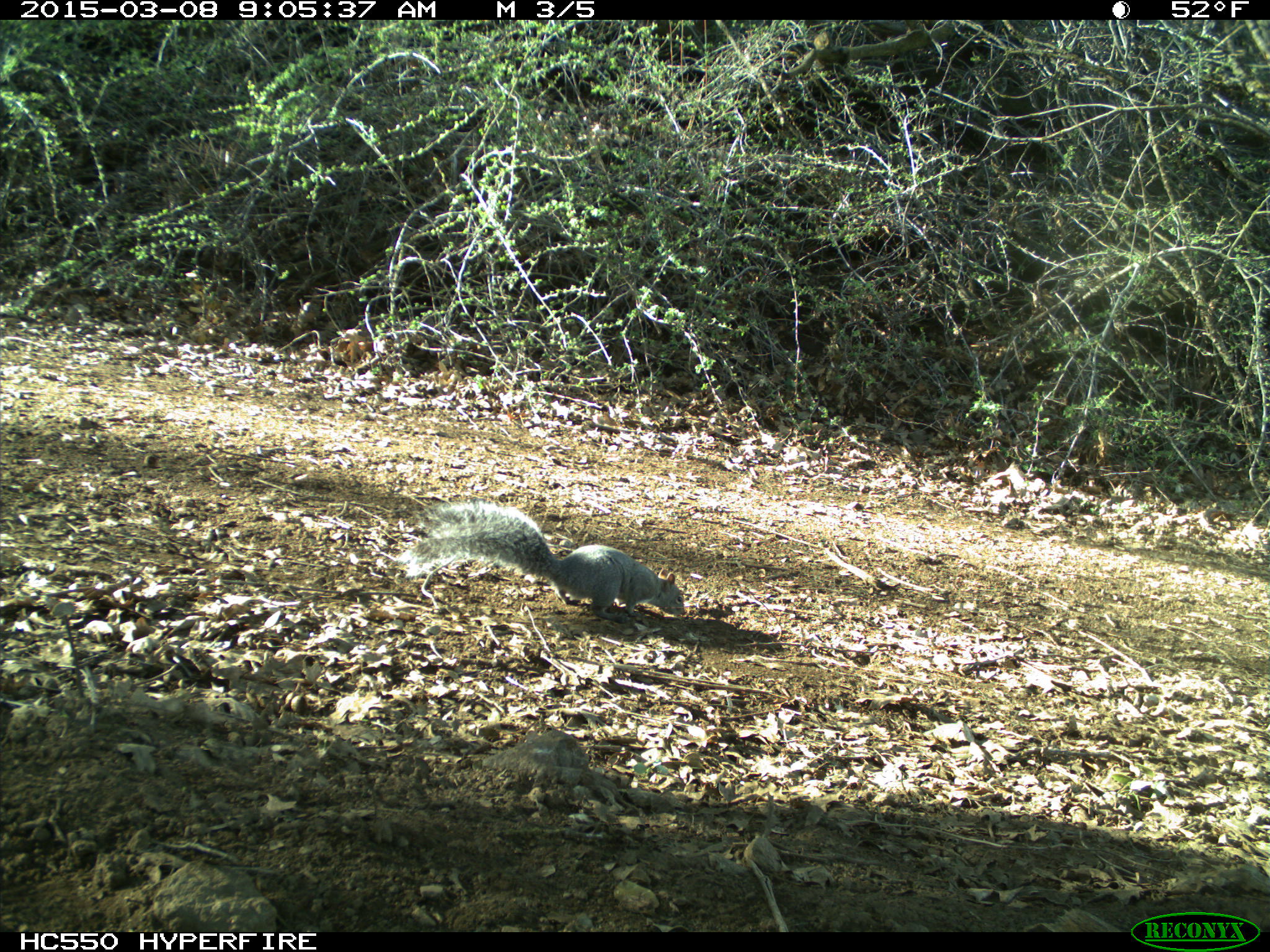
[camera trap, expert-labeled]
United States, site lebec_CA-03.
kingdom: Animalia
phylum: Chordata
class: Mammalia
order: Rodentia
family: Sciuridae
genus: Sciurus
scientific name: Sciurus carolinensis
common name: eastern gray squirrel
Sciurus carolinensis (eastern gray squirrel).